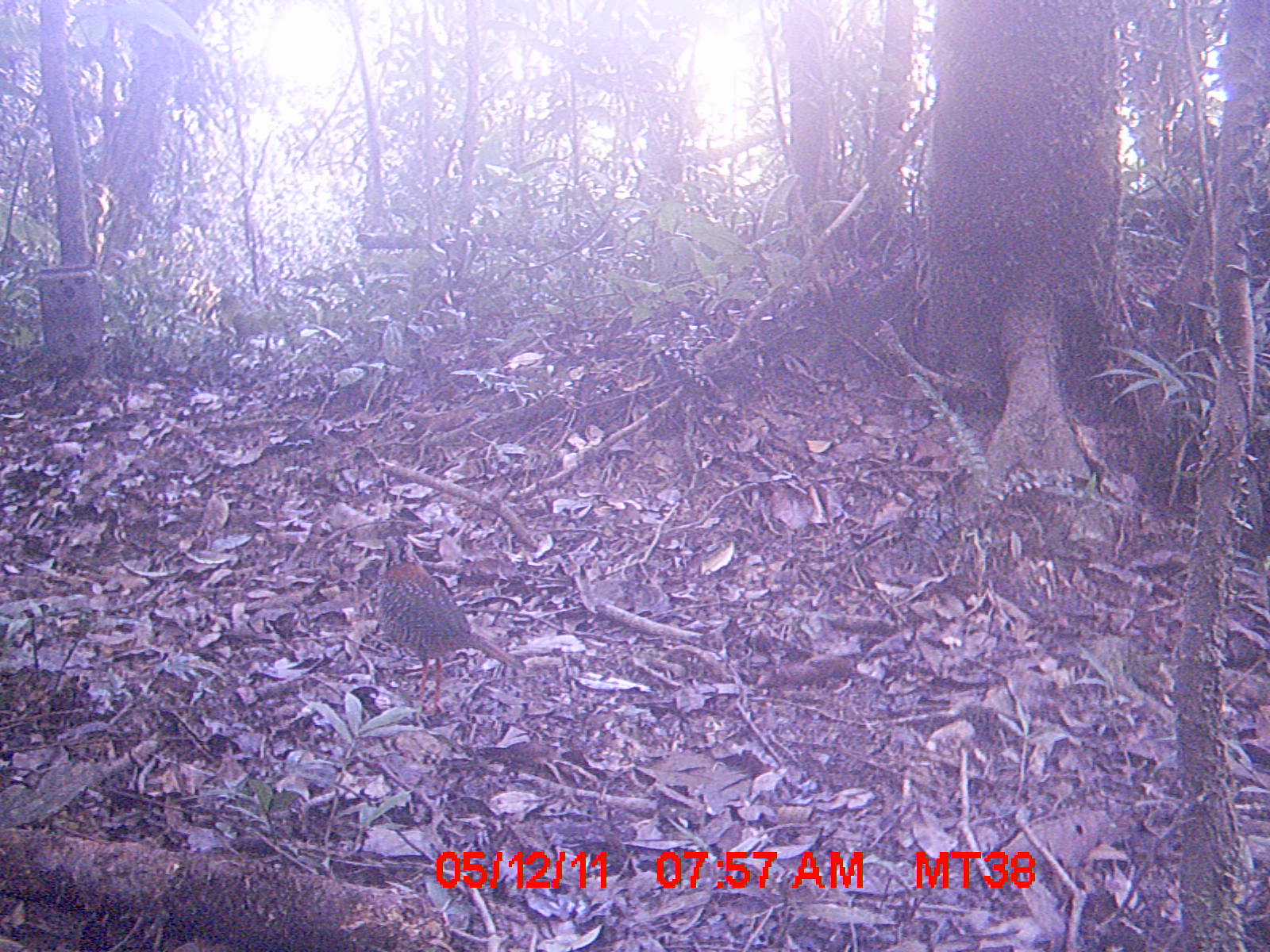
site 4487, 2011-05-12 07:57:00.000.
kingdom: Animalia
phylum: Chordata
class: Aves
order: Coraciiformes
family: Brachypteraciidae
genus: Brachypteracias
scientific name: Brachypteracias squamiger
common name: scaly ground roller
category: geobiastes squamiger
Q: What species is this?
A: Geobiastes squamiger (scaly ground roller) (Brachypteracias squamiger).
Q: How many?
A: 1.